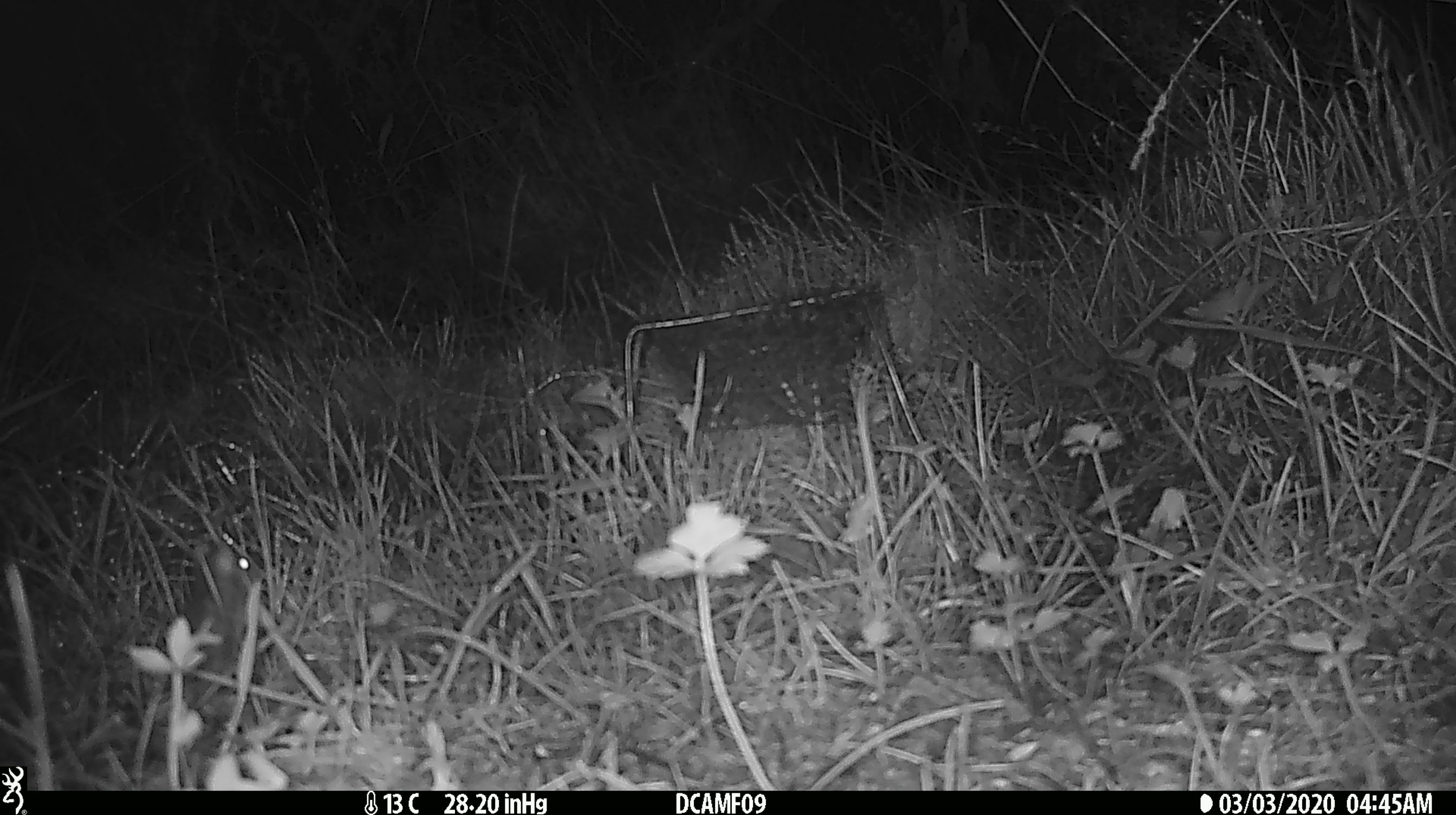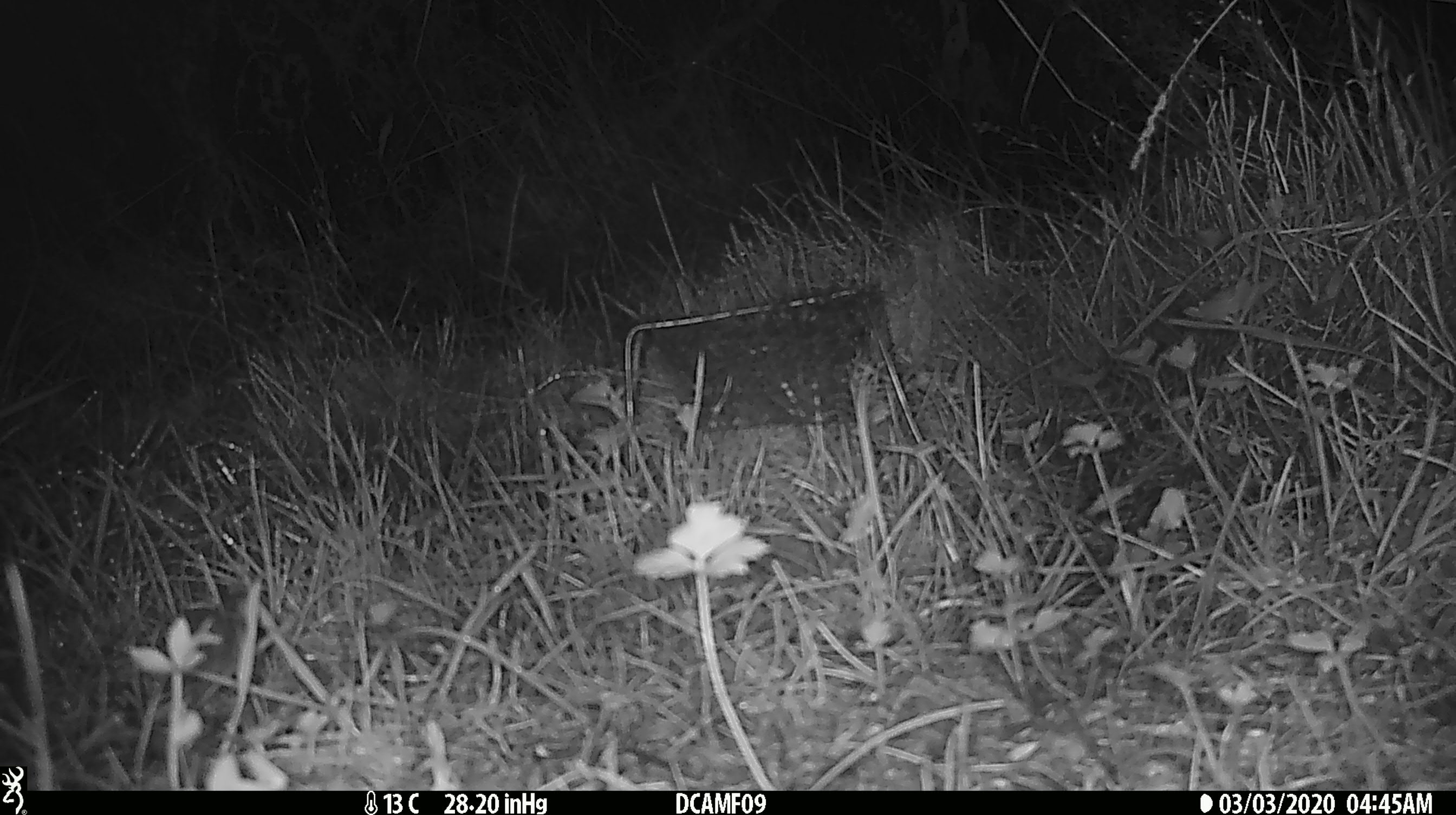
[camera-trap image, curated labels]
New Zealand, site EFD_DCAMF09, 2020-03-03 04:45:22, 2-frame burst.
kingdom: Animalia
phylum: Chordata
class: Mammalia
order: Rodentia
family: Muridae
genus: Mus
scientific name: Mus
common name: mouse